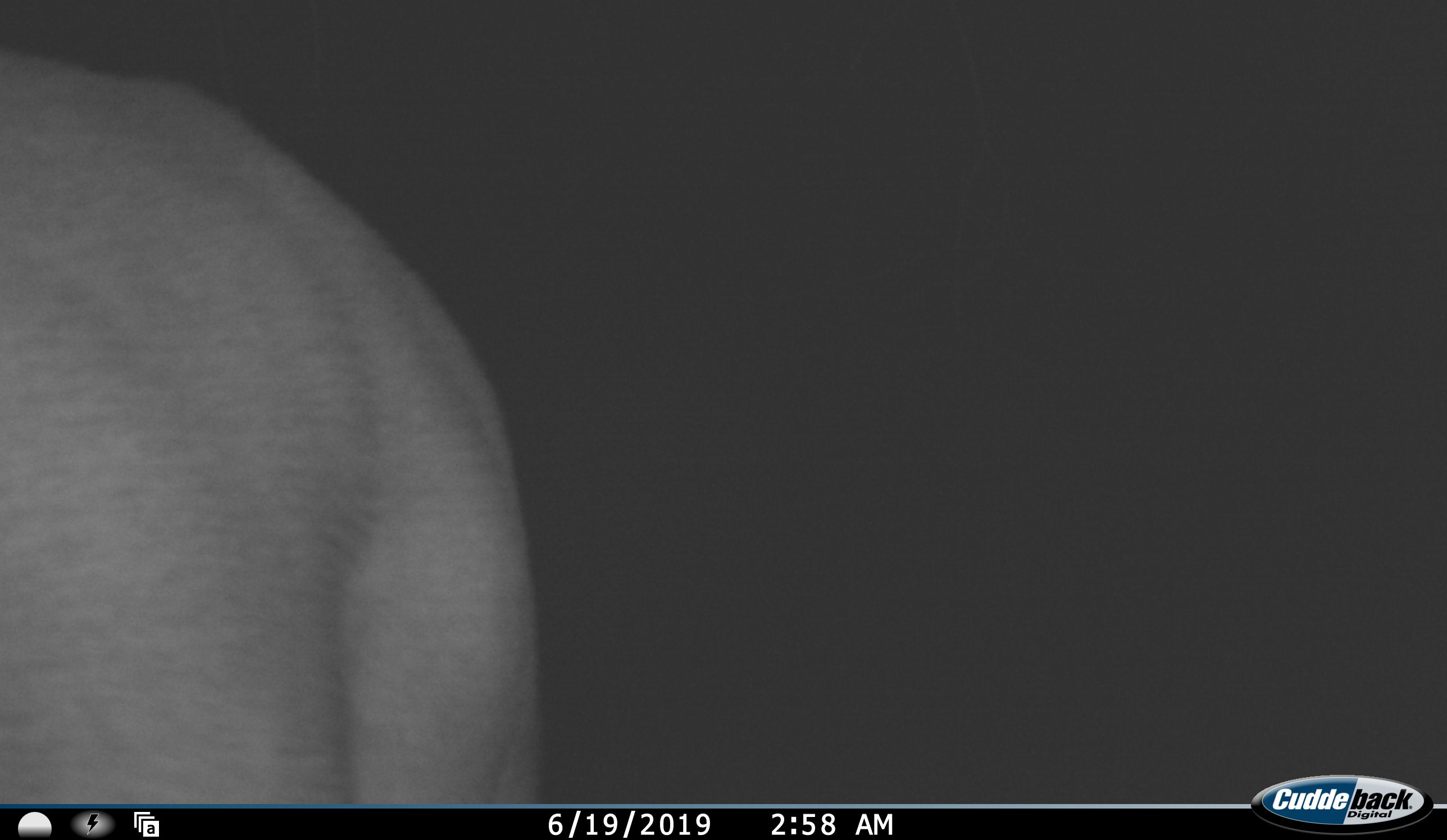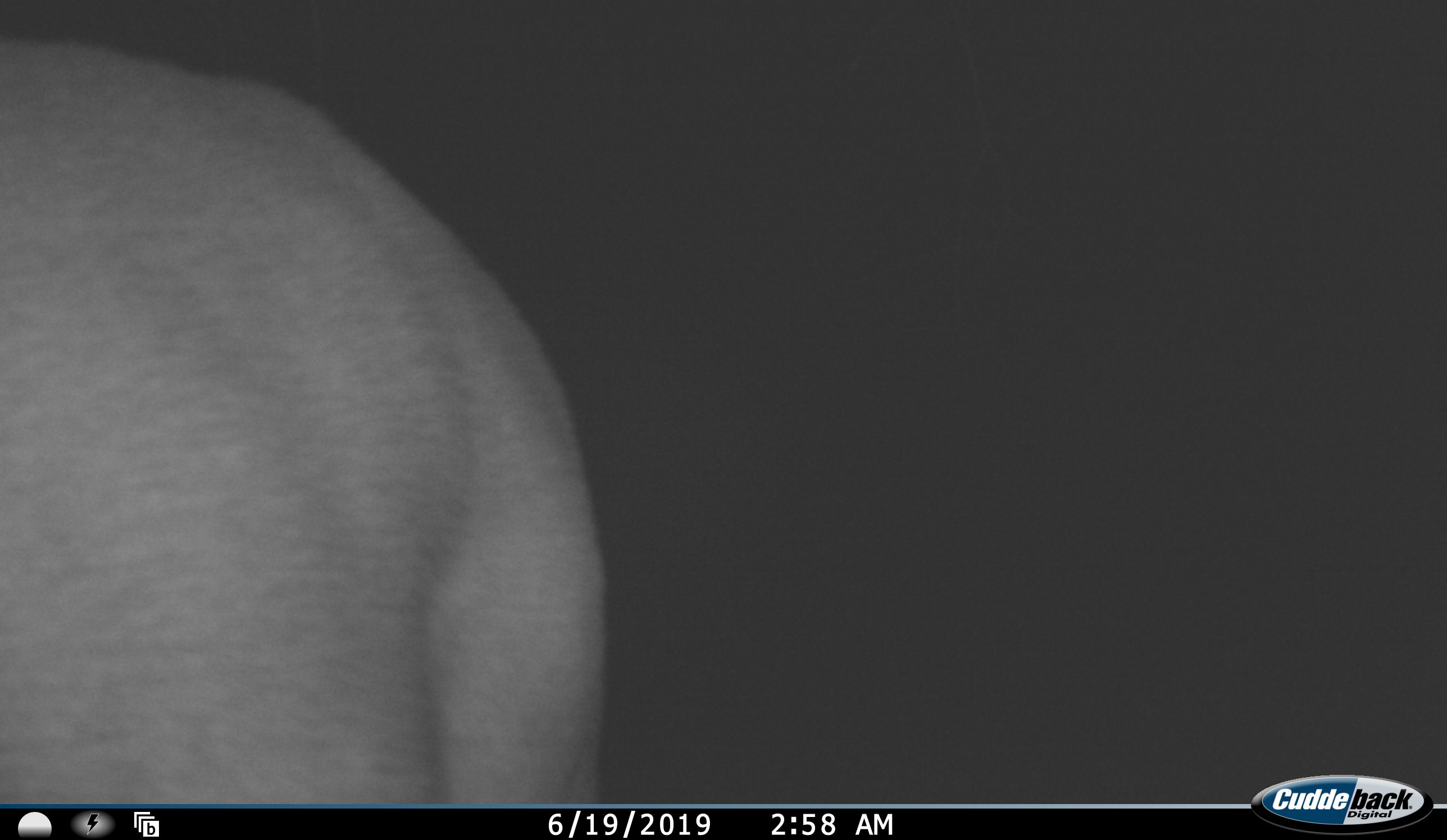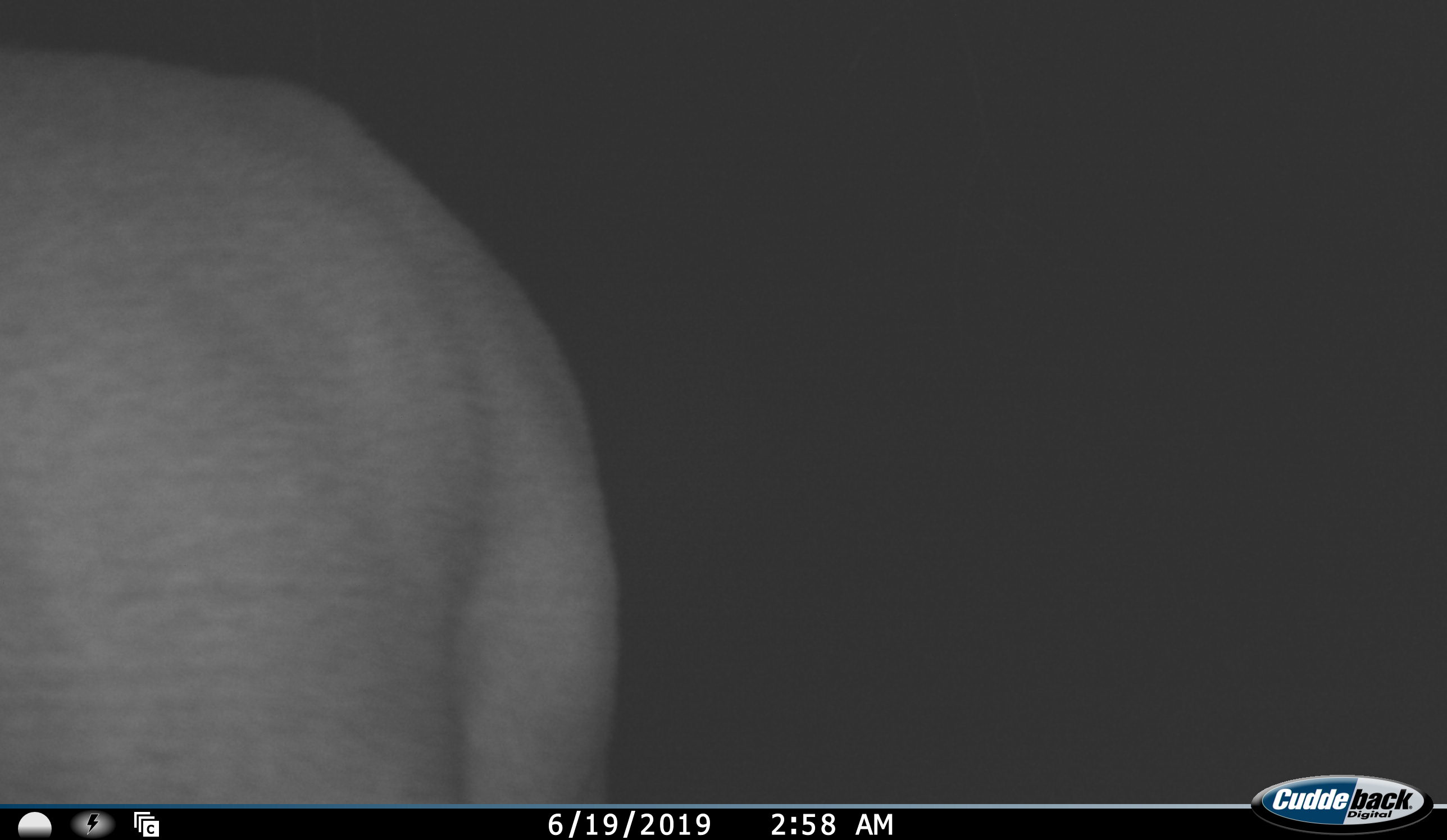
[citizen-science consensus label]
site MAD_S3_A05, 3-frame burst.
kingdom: Animalia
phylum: Chordata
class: Mammalia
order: Proboscidea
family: Elephantidae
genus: Loxodonta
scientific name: Loxodonta africana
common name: african bush elephant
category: elephant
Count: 1.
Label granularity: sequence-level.